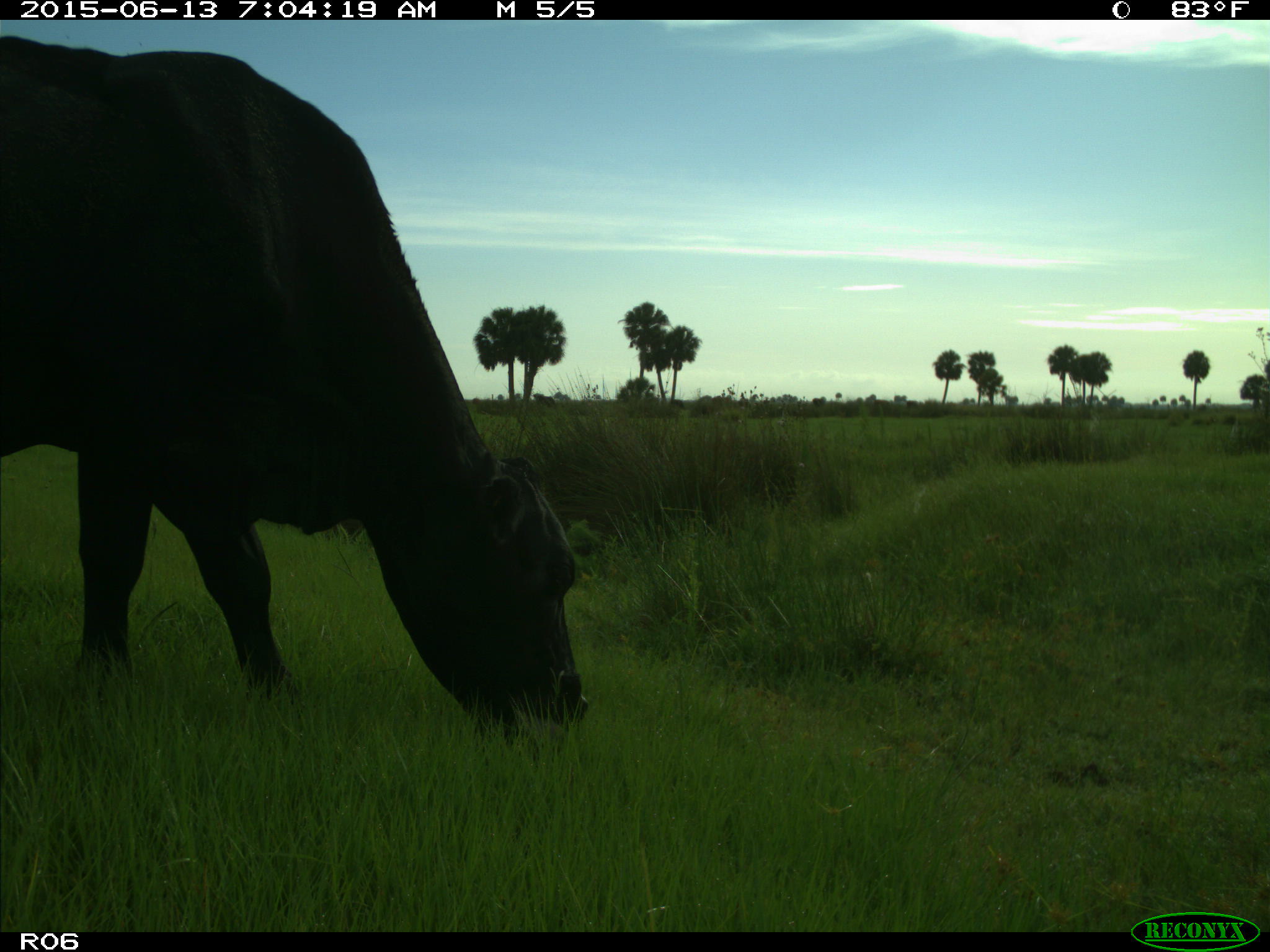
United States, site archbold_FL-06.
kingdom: Animalia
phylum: Chordata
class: Mammalia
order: Artiodactyla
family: Bovidae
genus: Bos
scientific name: Bos taurus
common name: domestic cow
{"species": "Bos taurus (domestic cow)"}